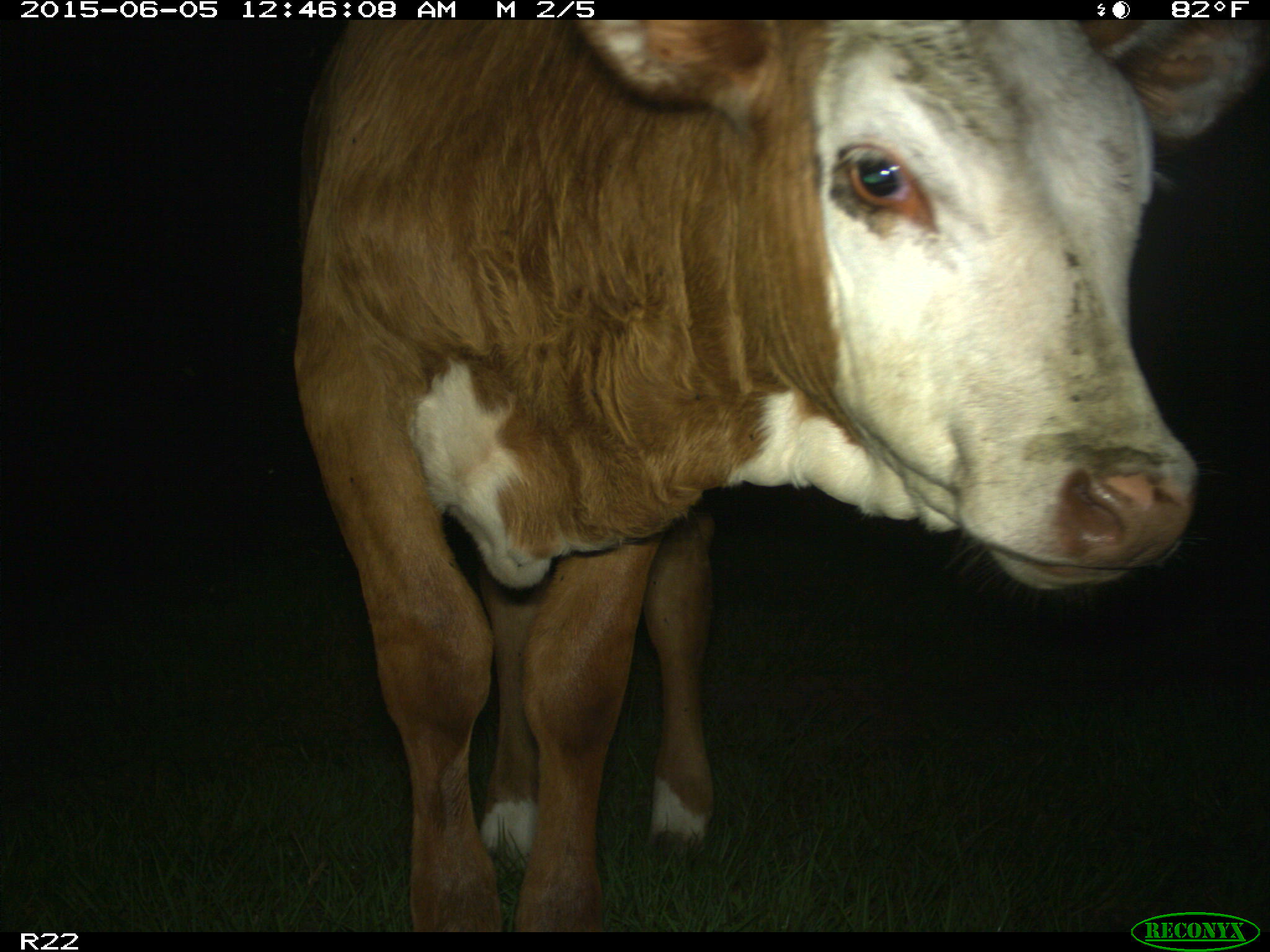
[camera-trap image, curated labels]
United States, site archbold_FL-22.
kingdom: Animalia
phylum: Chordata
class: Mammalia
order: Artiodactyla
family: Bovidae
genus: Bos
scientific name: Bos taurus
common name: domestic cow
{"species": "Bos taurus (domestic cow)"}